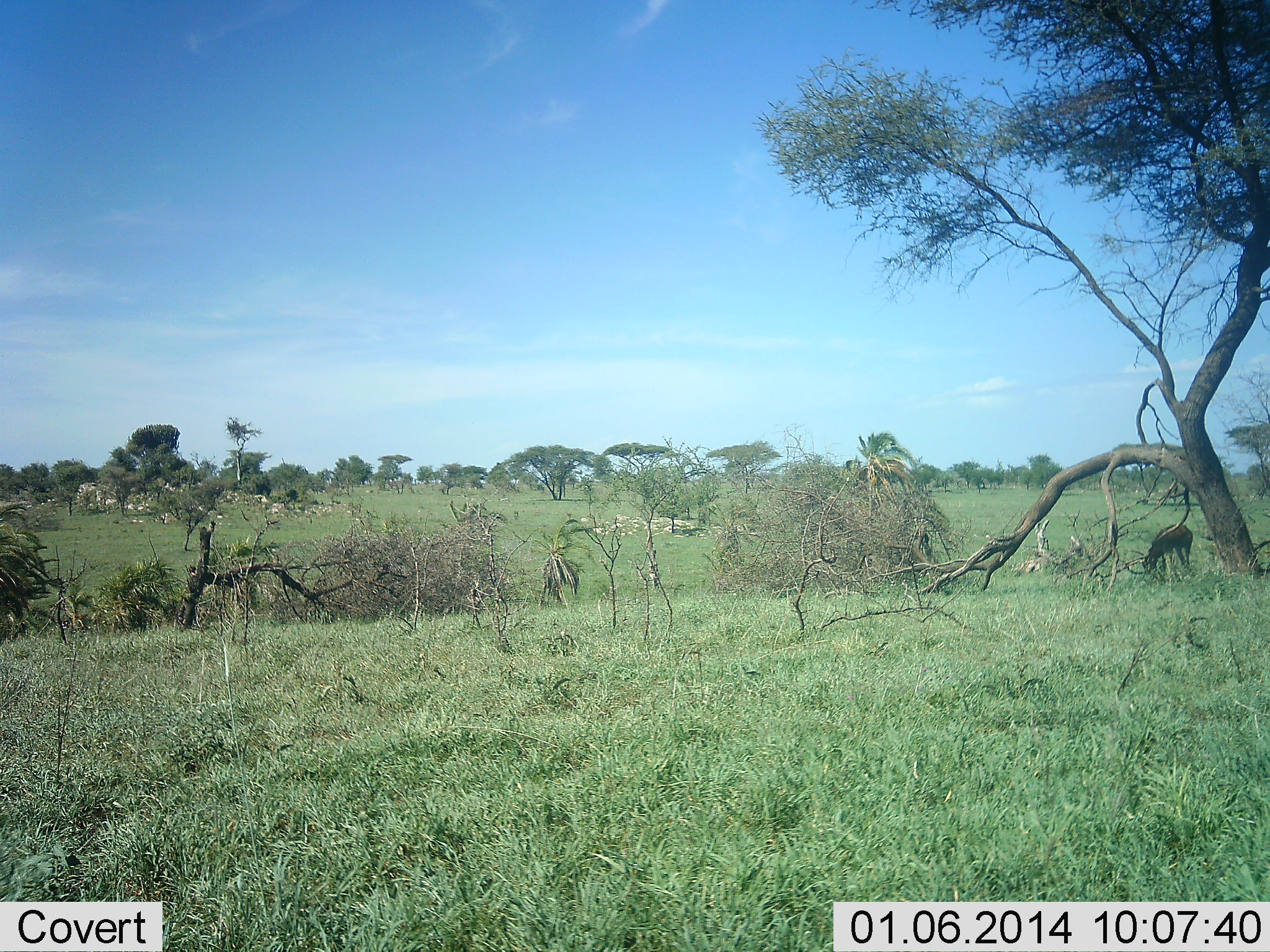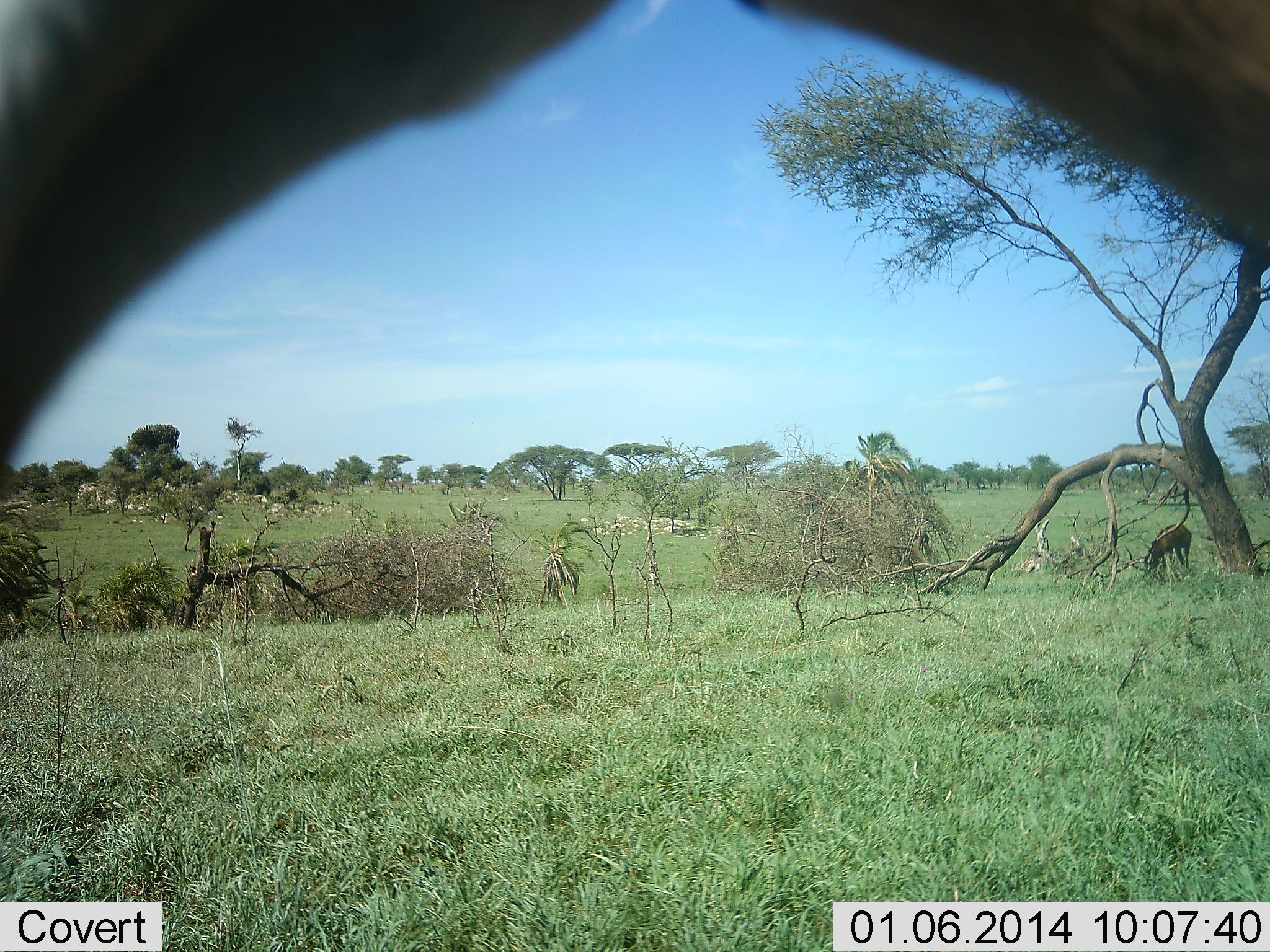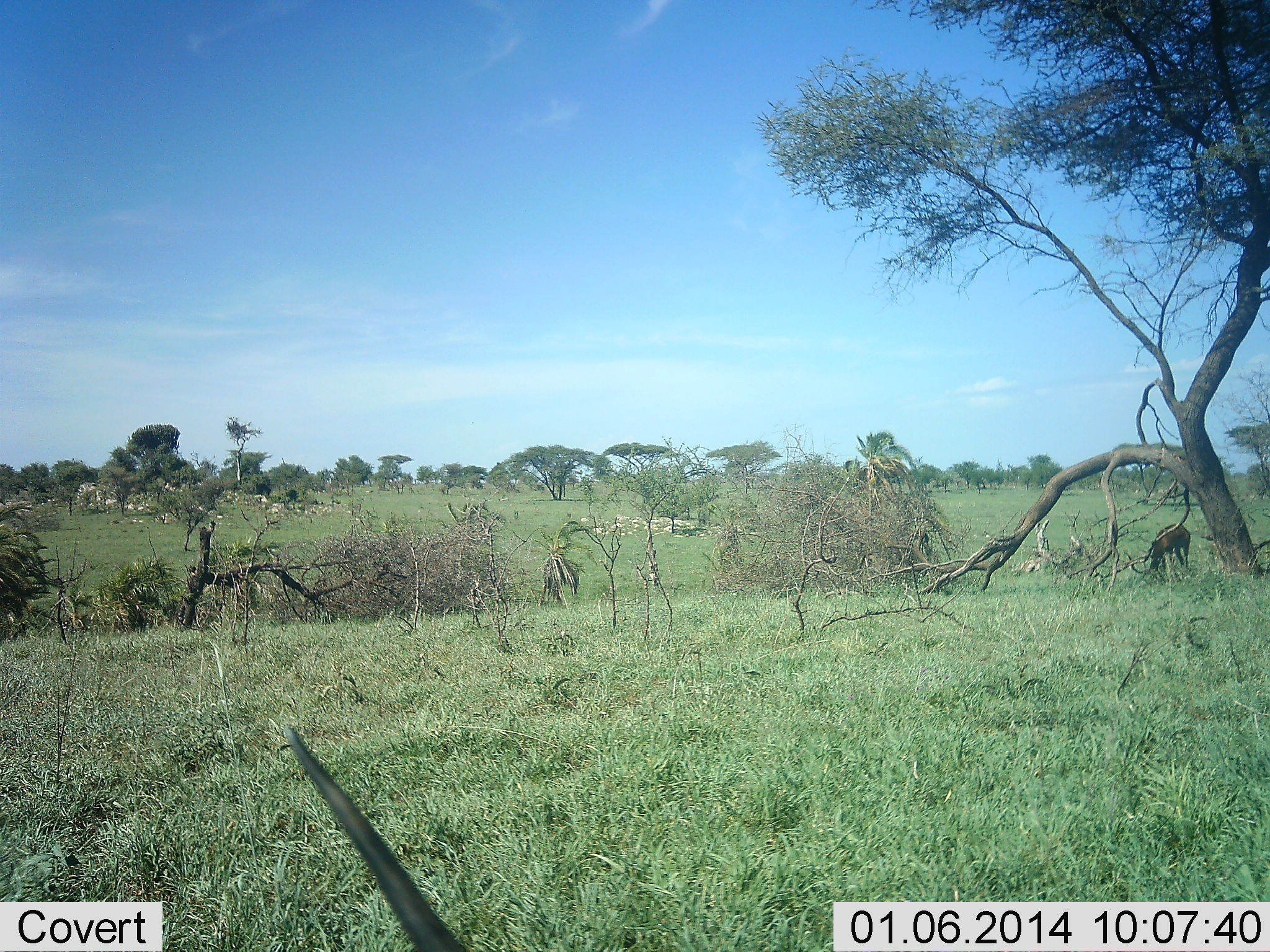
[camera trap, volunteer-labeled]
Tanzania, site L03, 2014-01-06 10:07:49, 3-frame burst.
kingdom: Animalia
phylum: Chordata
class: Mammalia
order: Artiodactyla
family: Bovidae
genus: Aepyceros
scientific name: Aepyceros melampus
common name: impala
Impala (Aepyceros melampus), count 2. Behavior (volunteer vote fractions): standing 20%, resting 10%, moving 10%, interacting 0%. Young present (vote fraction): 0%. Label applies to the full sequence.